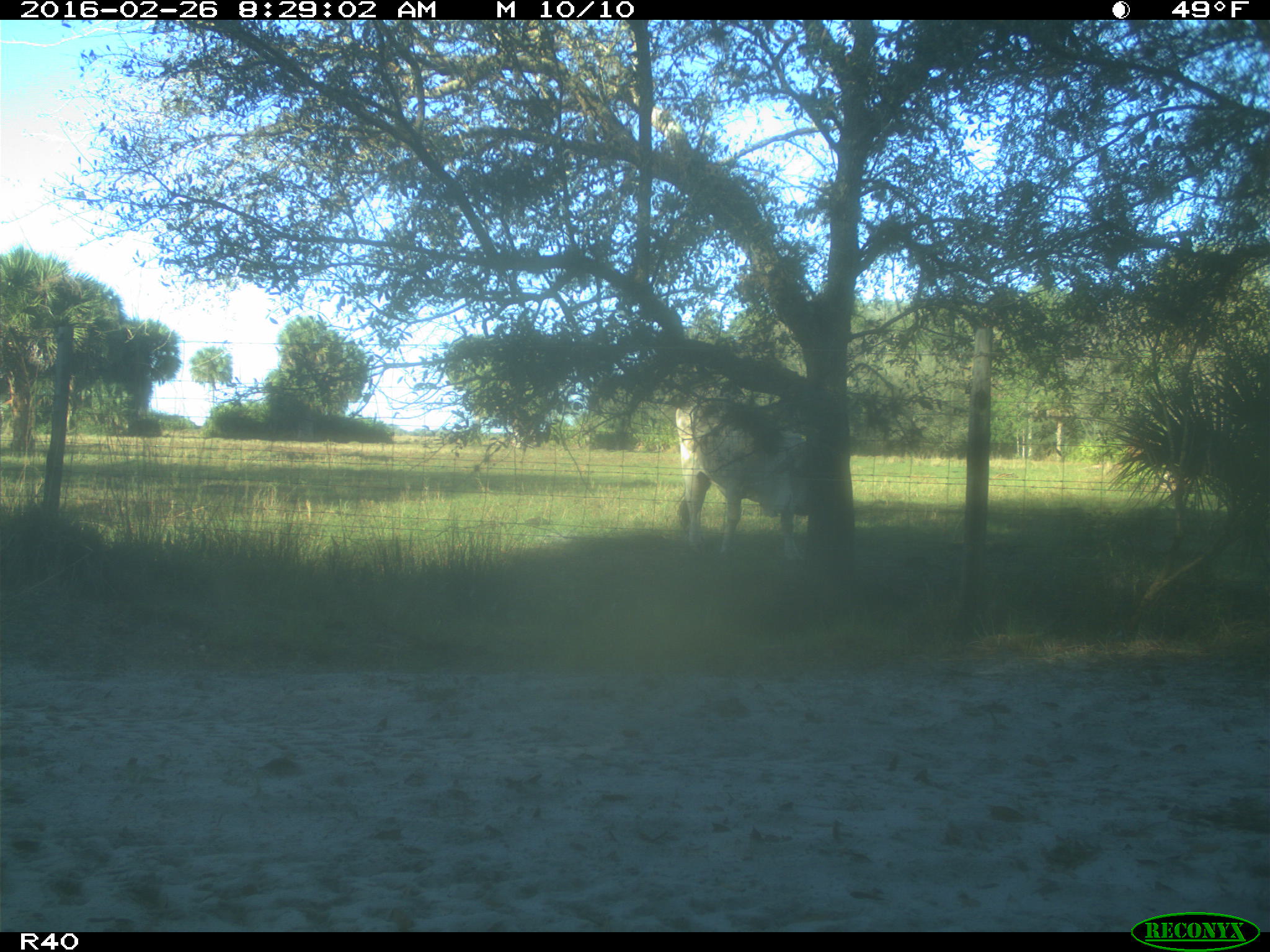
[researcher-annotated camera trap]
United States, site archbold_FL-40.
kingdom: Animalia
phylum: Chordata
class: Mammalia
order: Artiodactyla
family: Bovidae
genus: Bos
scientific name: Bos taurus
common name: domestic cow